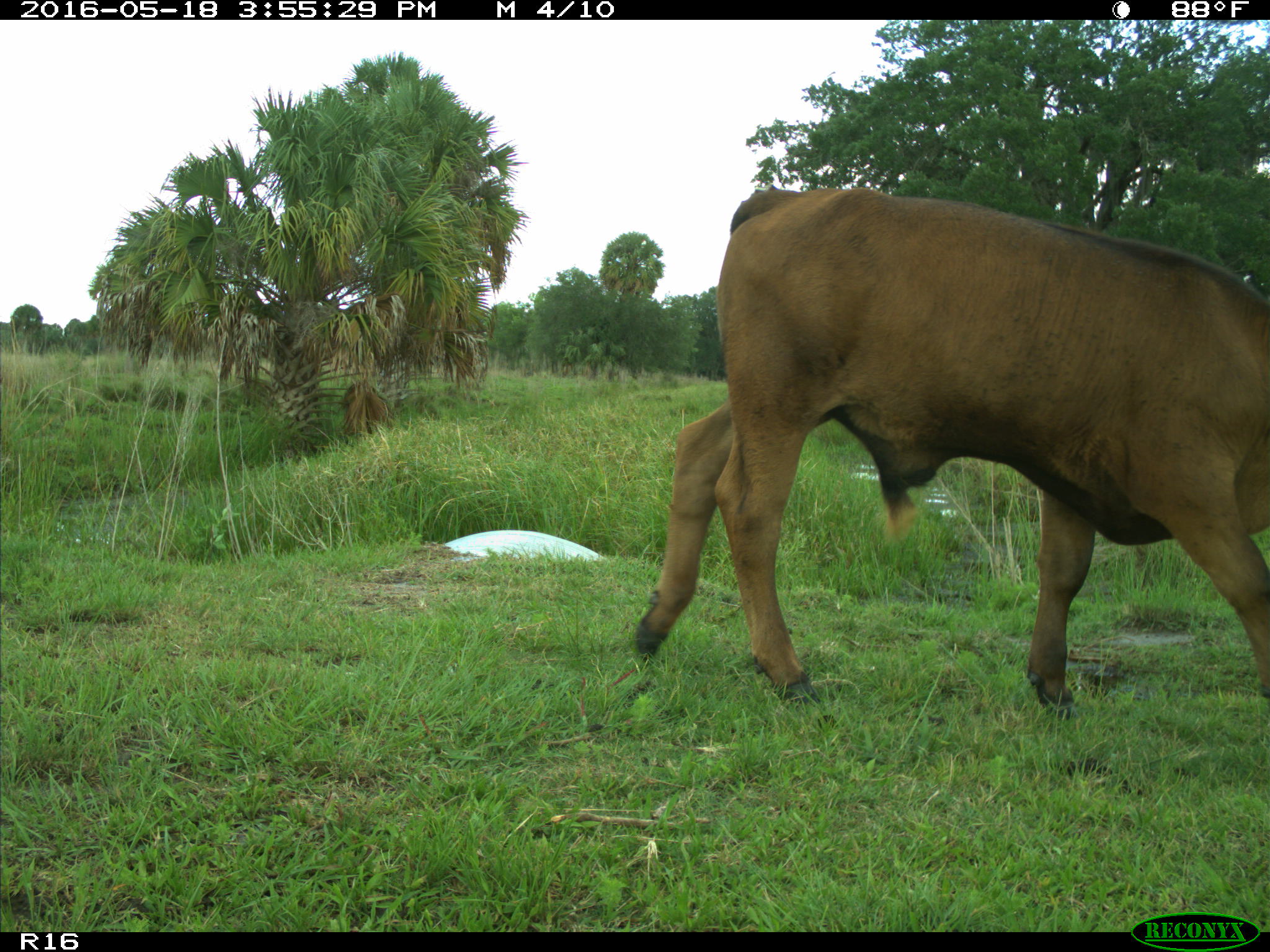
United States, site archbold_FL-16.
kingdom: Animalia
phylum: Chordata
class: Mammalia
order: Artiodactyla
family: Bovidae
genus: Bos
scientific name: Bos taurus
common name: domestic cow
Bos taurus (domestic cow).